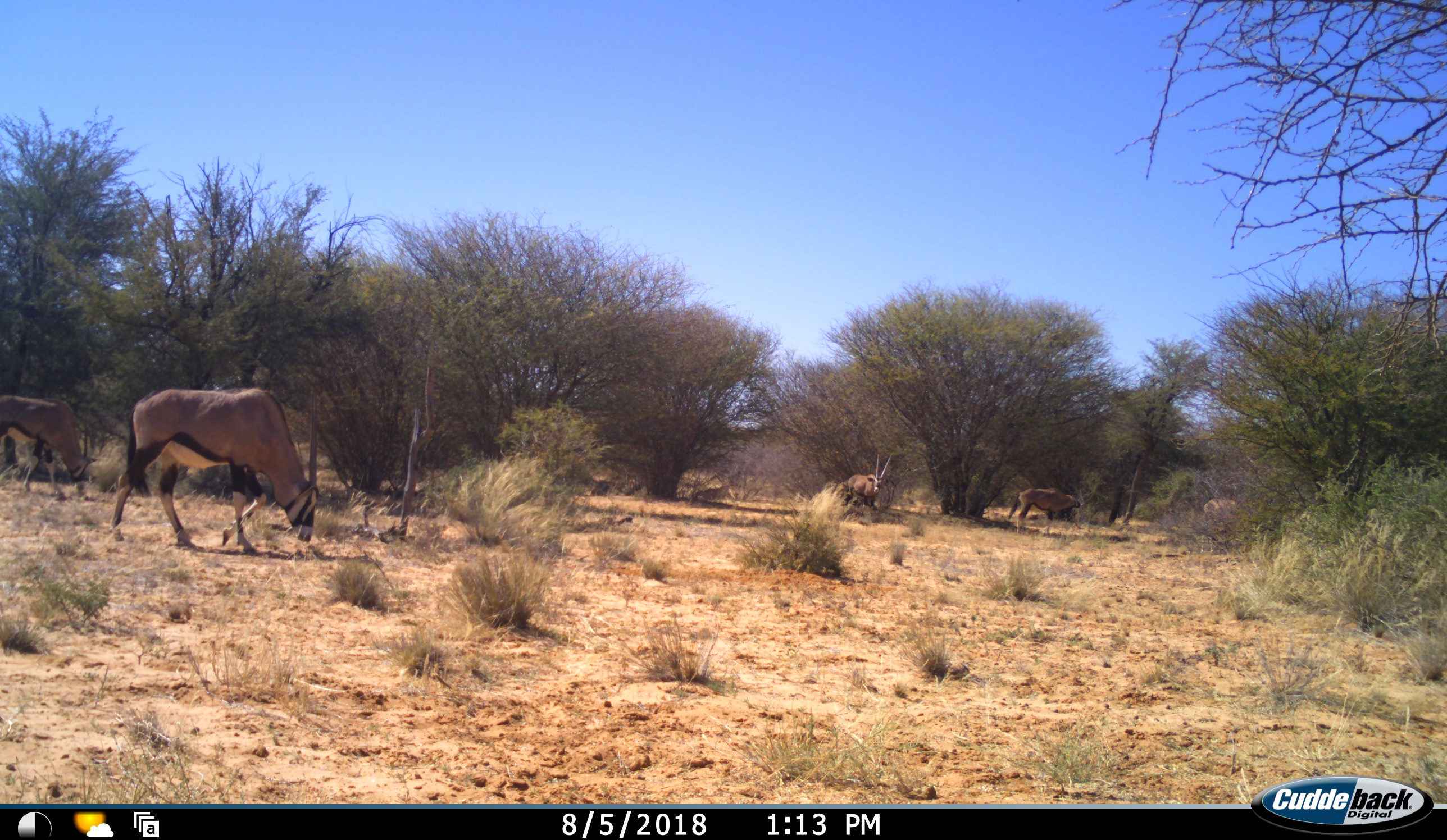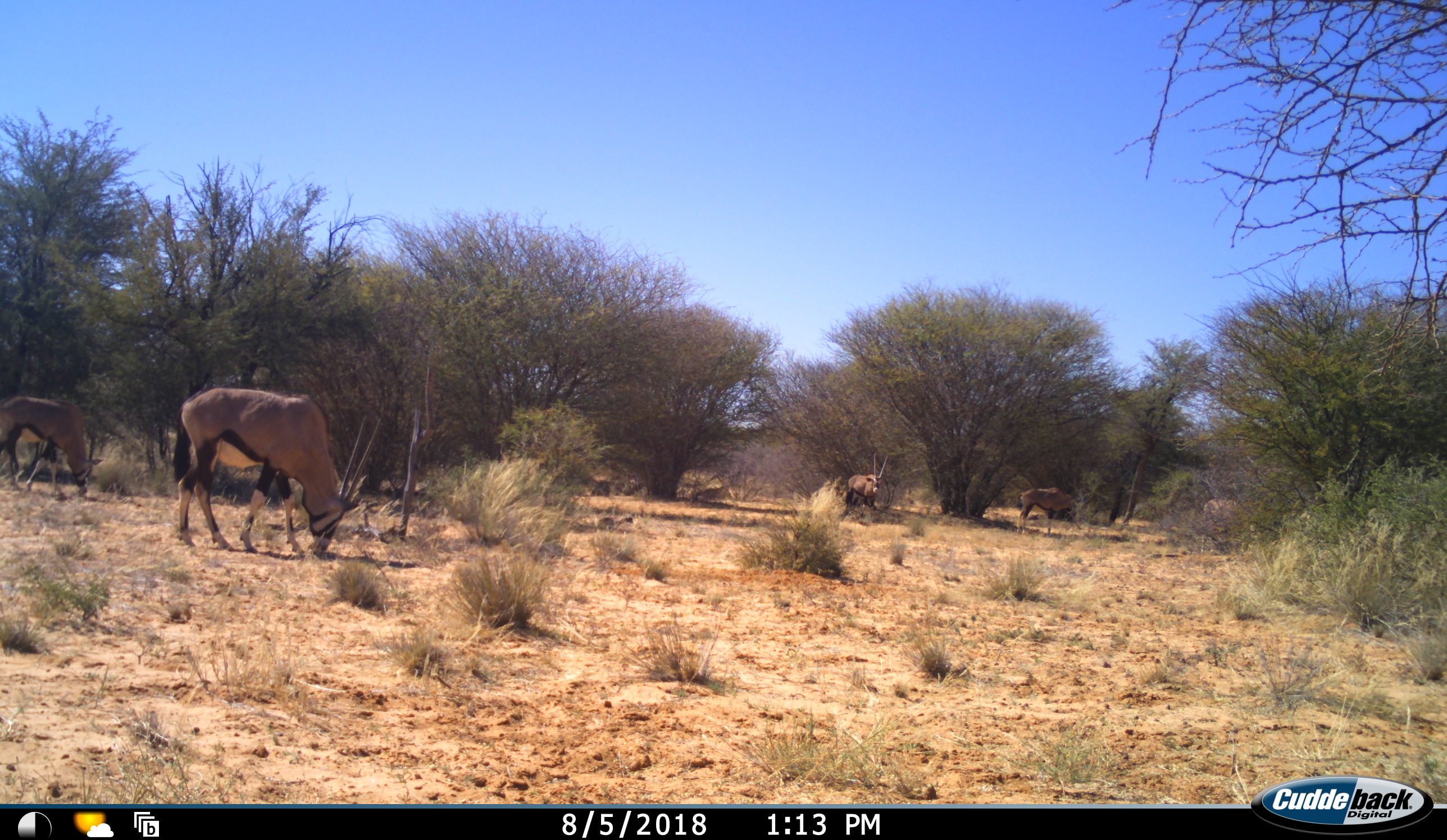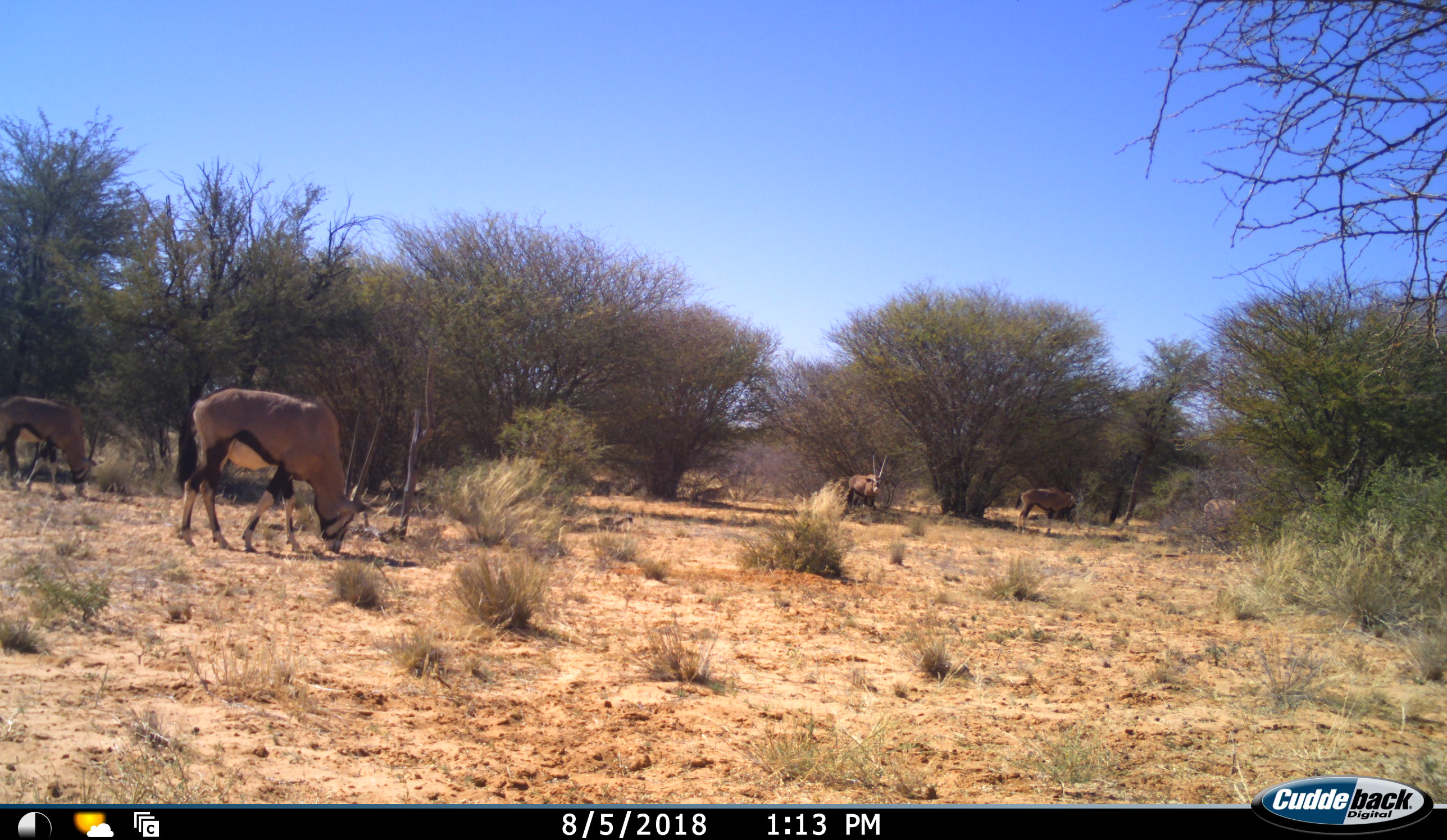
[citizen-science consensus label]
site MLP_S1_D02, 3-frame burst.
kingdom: Animalia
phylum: Chordata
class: Mammalia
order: Artiodactyla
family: Bovidae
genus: Oryx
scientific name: Oryx gazella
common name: gemsbok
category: oryx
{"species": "oryx (gemsbok) (Oryx gazella)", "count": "5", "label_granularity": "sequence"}